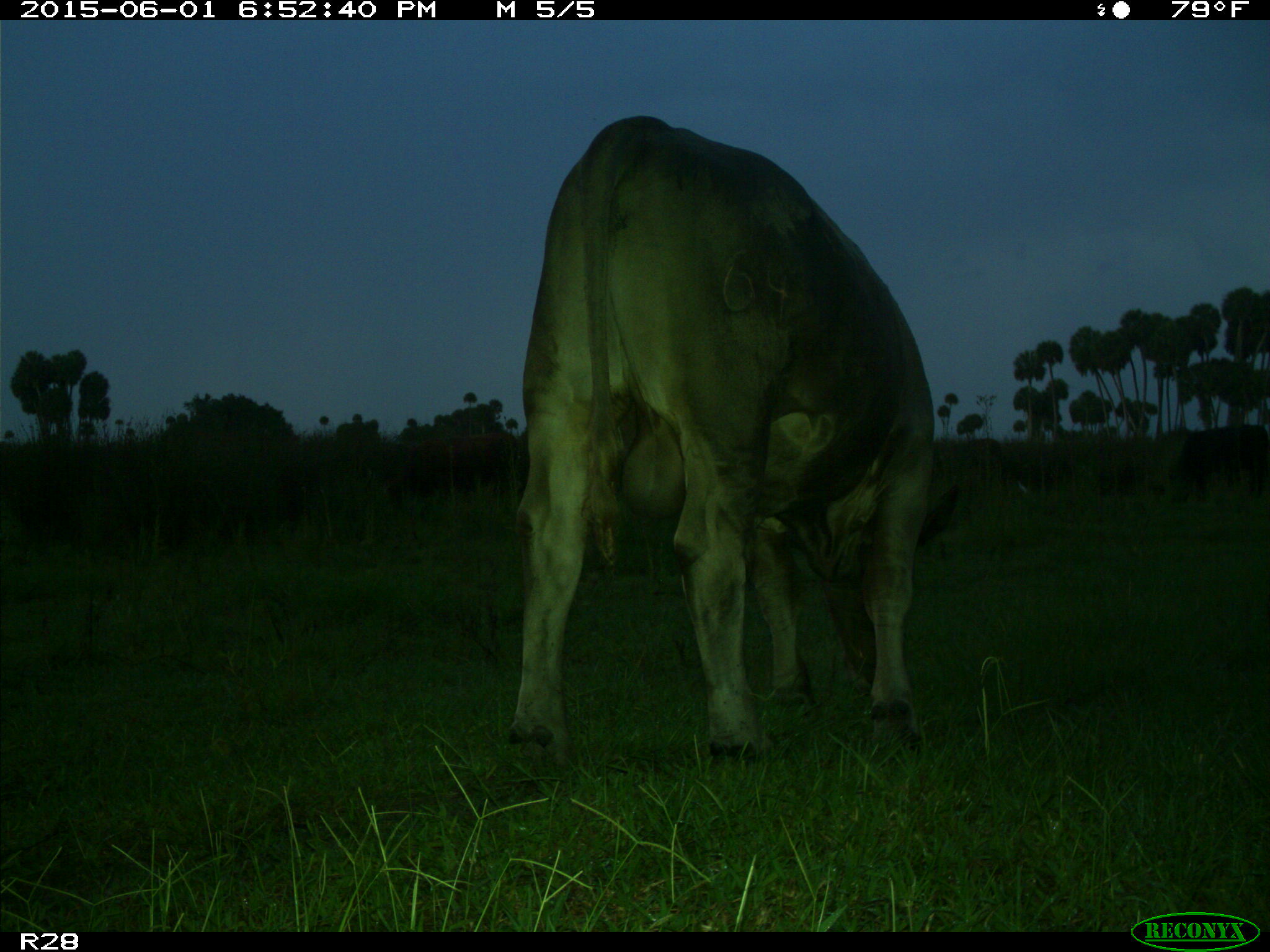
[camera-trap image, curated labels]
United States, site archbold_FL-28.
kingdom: Animalia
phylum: Chordata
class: Mammalia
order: Artiodactyla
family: Bovidae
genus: Bos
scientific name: Bos taurus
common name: domestic cow